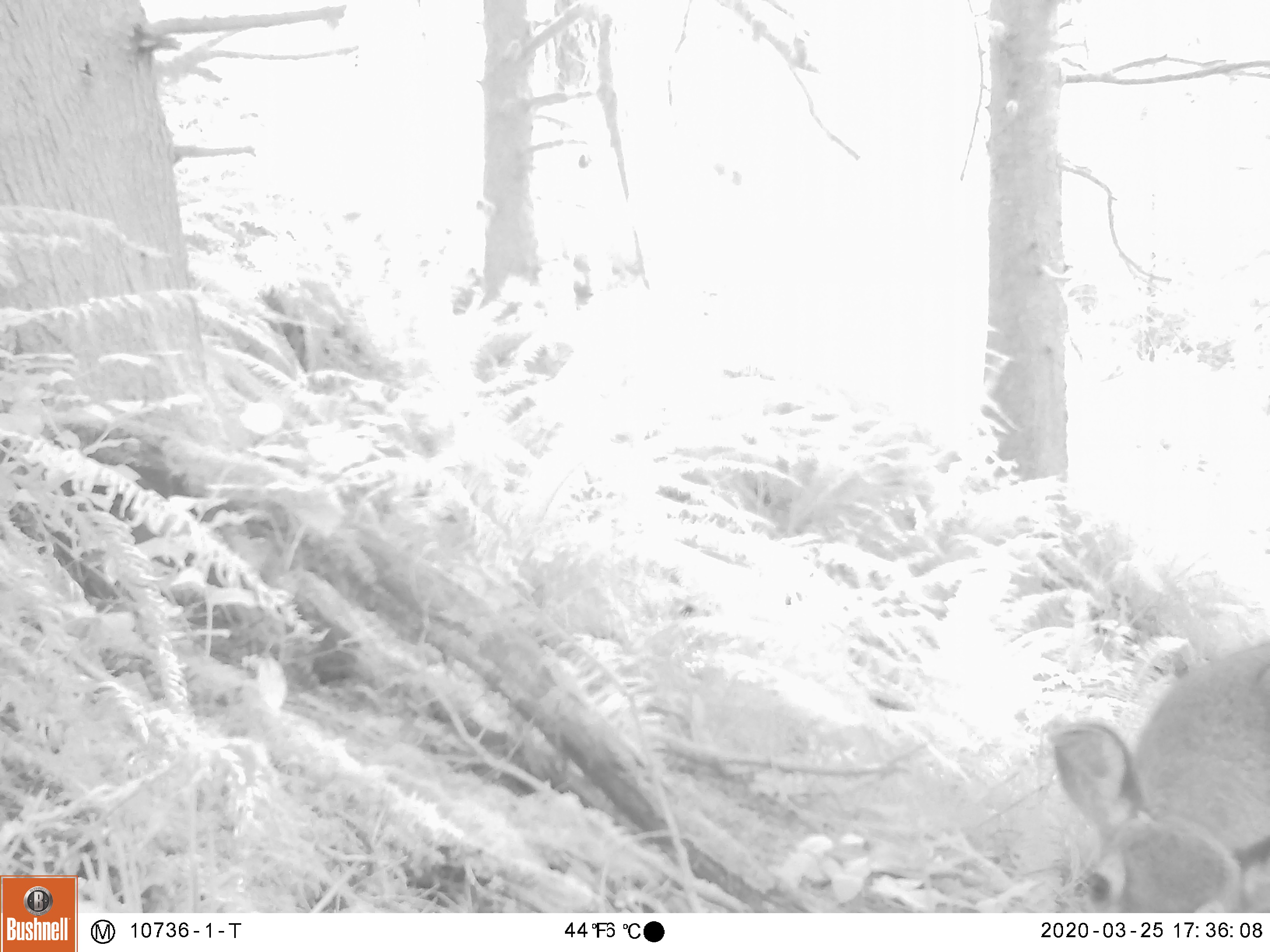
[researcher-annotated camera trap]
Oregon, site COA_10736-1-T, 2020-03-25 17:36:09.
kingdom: Animalia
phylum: Chordata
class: Mammalia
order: Artiodactyla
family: Cervidae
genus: Odocoileus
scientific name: Odocoileus hemionus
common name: black-tailed deer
Black-tailed deer (Odocoileus hemionus).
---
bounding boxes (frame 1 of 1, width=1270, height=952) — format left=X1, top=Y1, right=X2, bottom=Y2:
black-tailed deer: left=1043, top=629, right=1266, bottom=906